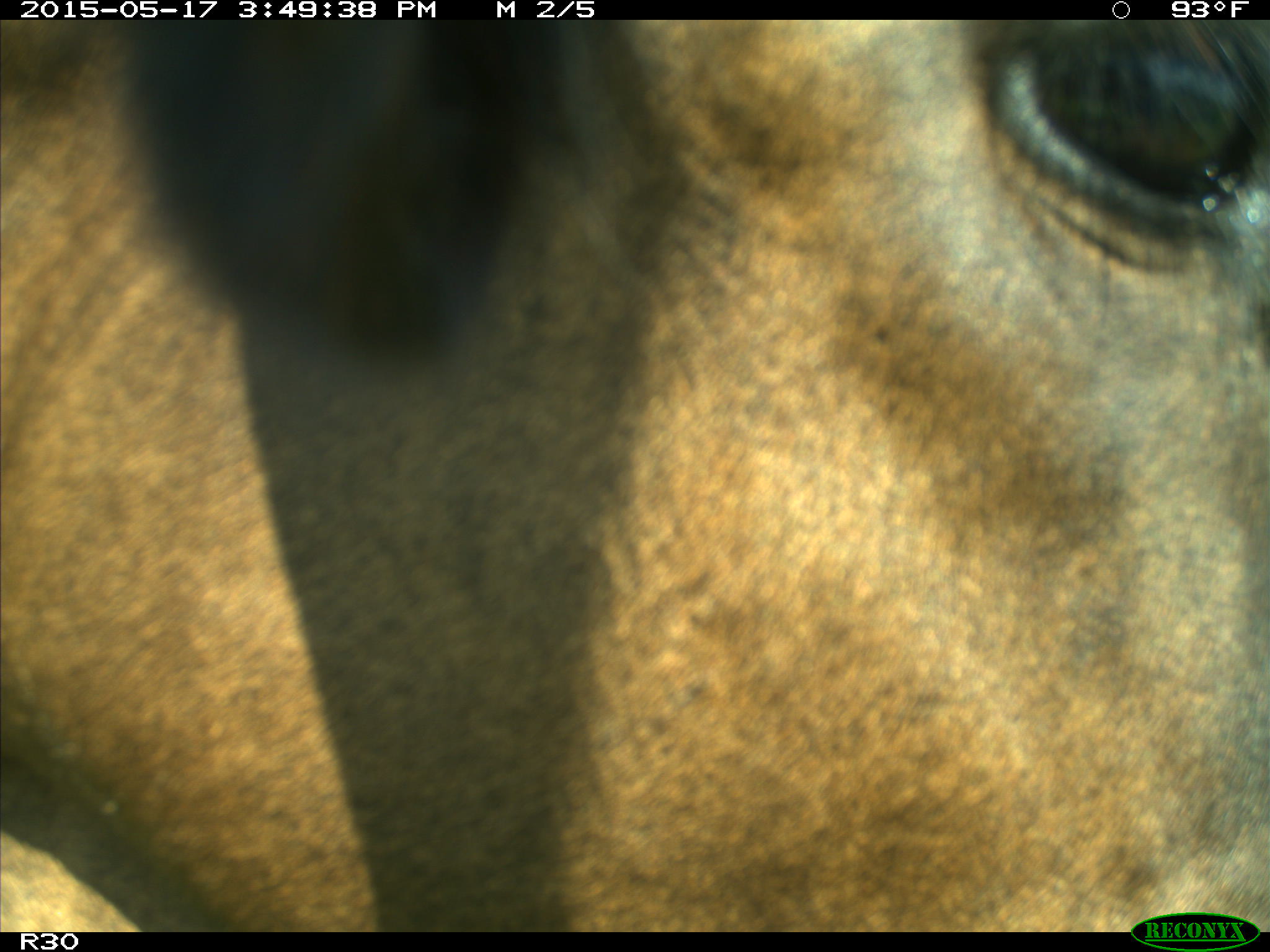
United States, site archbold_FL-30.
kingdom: Animalia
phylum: Chordata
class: Mammalia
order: Artiodactyla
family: Bovidae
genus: Bos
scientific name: Bos taurus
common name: domestic cow